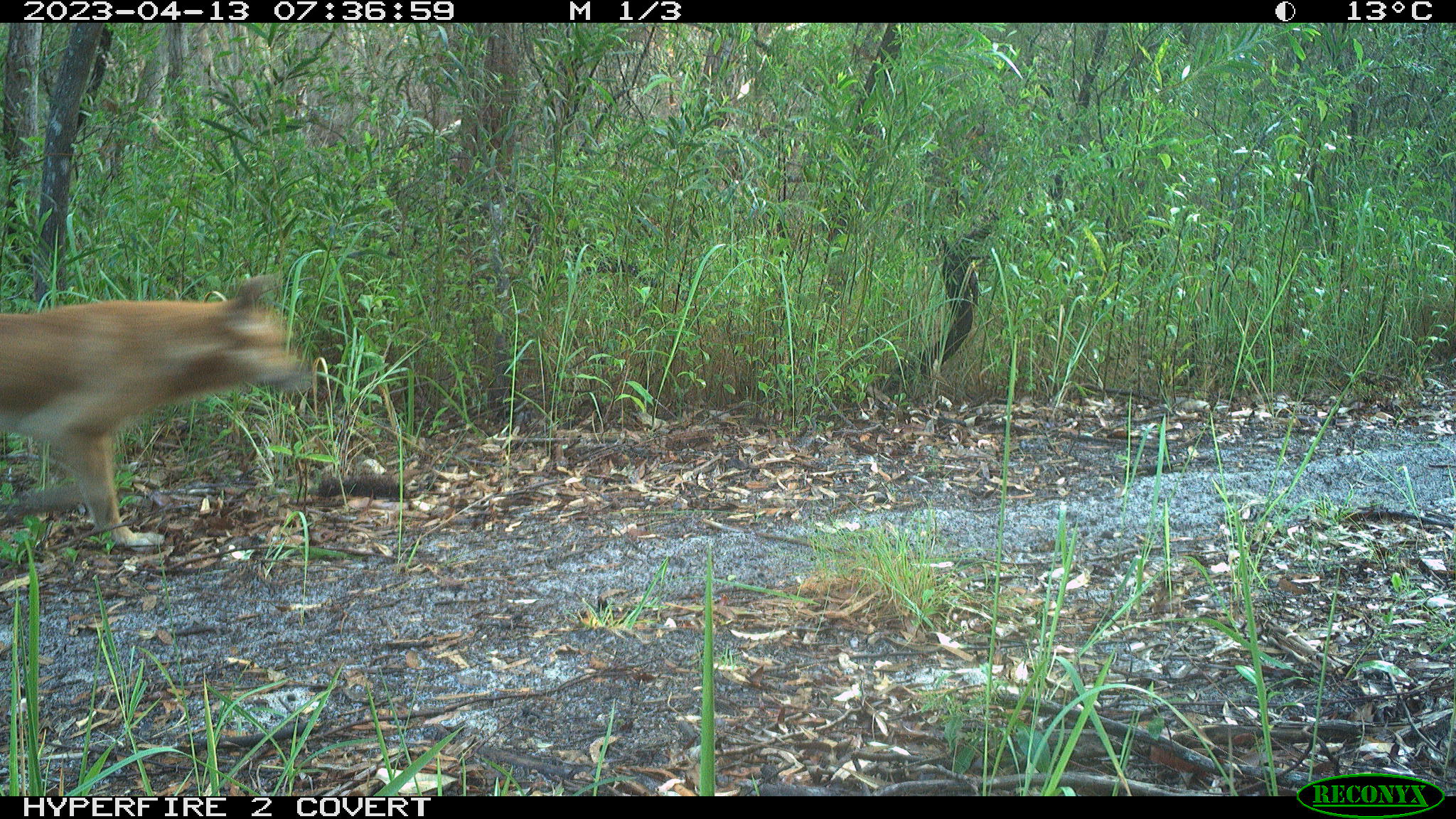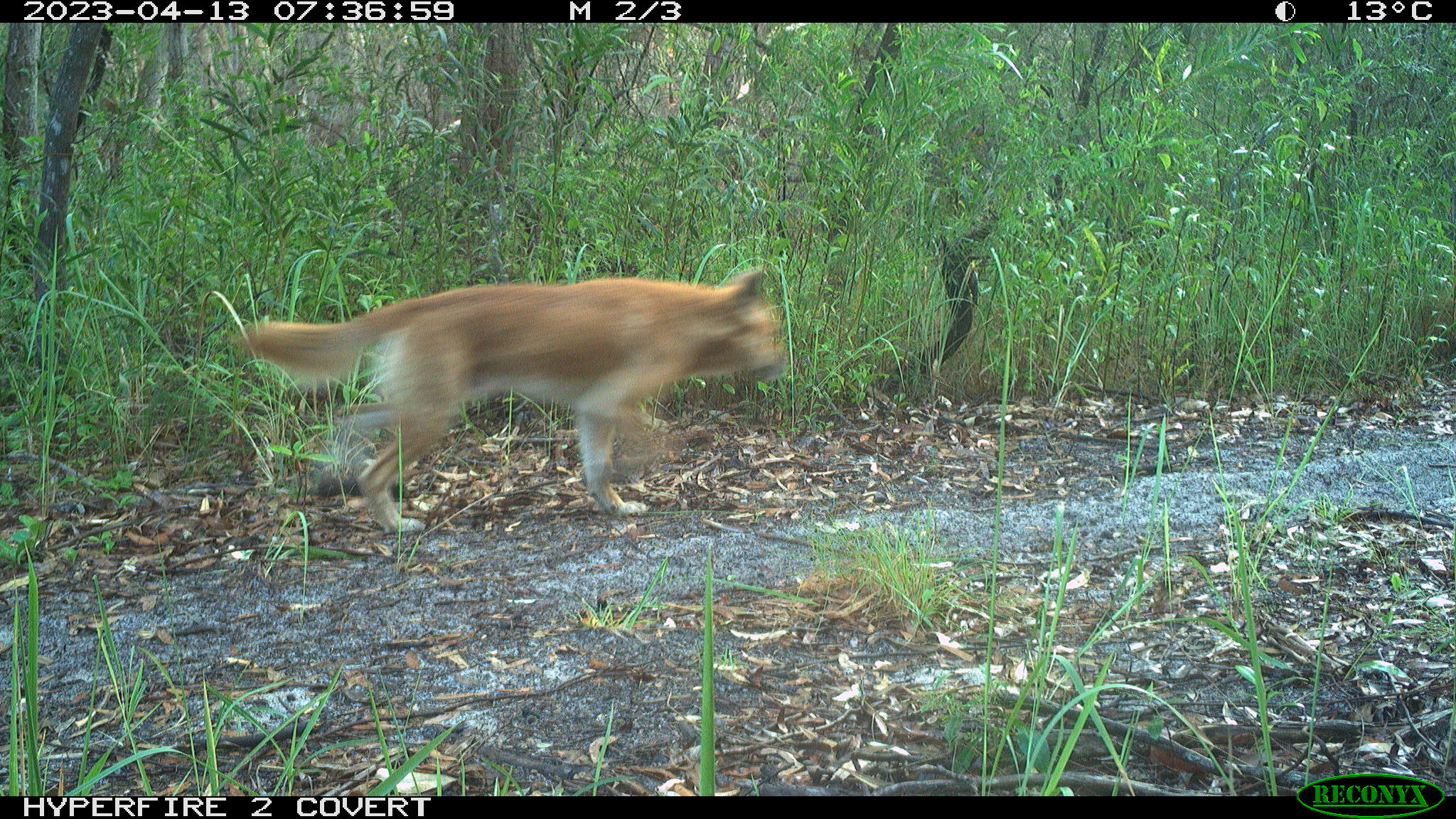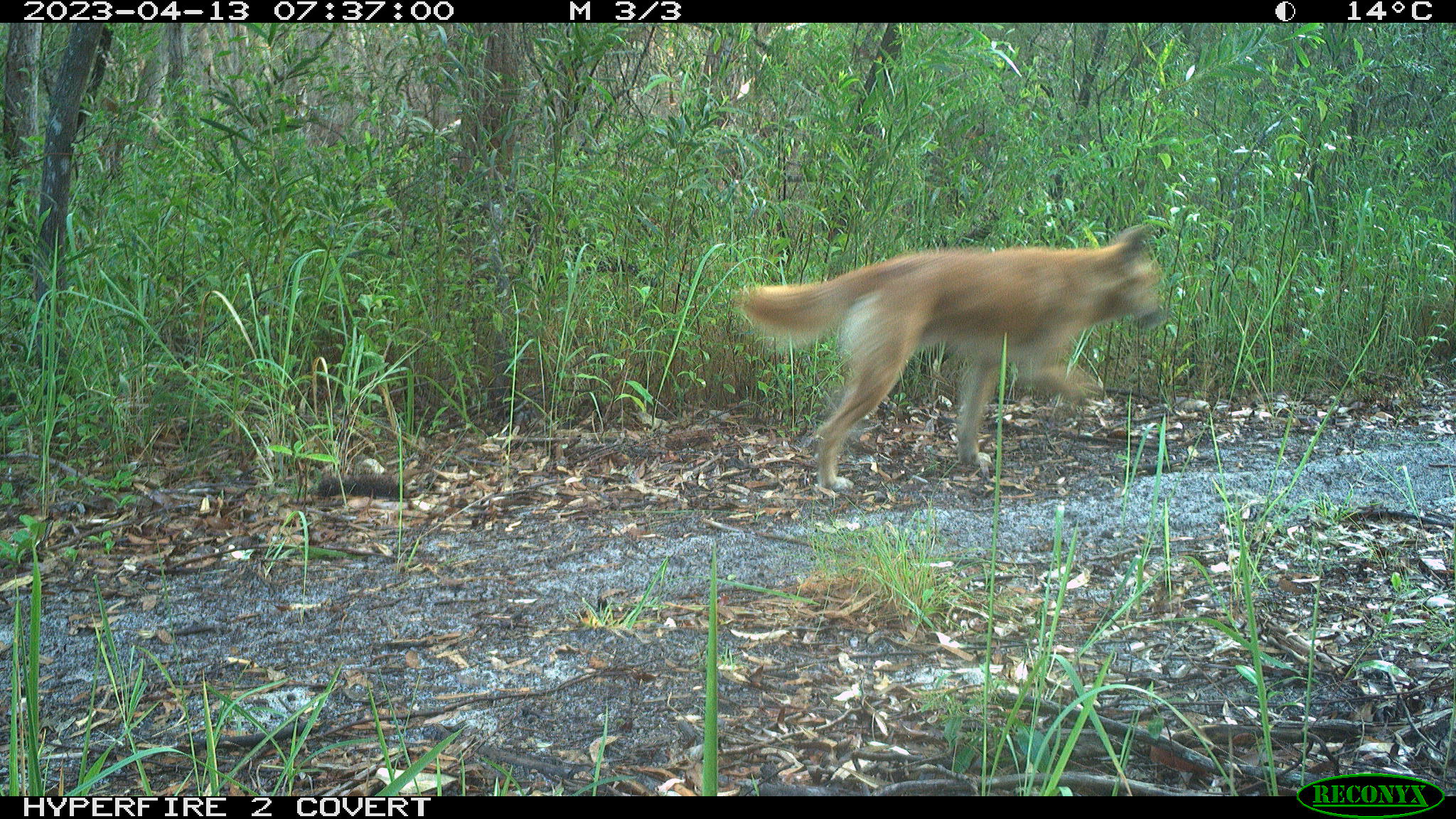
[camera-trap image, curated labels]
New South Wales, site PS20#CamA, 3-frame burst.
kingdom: Animalia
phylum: Chordata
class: Mammalia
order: Carnivora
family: Canidae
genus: Canis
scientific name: Canis familiaris dingo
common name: dingo